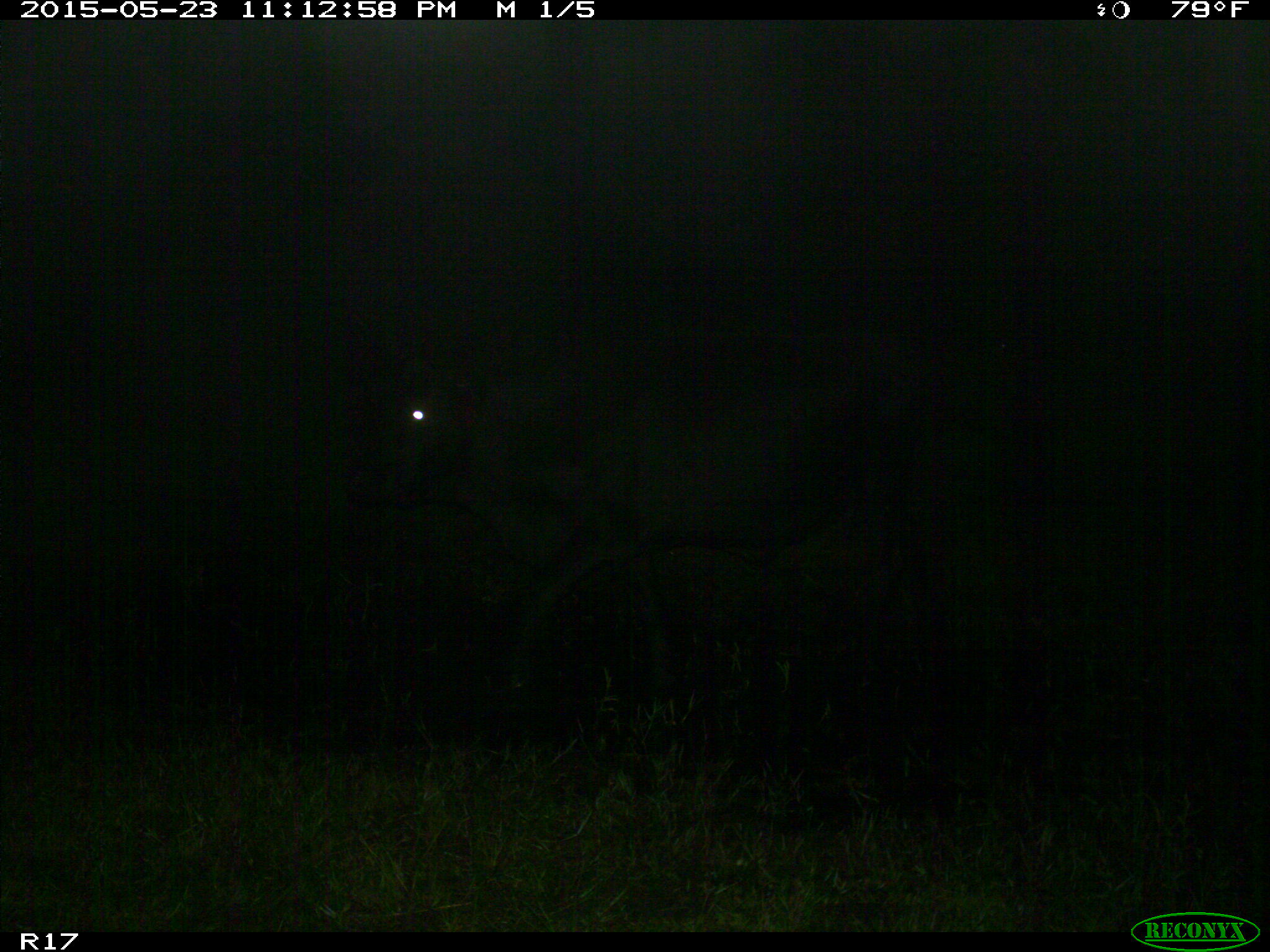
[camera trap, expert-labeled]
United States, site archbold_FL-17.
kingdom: Animalia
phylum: Chordata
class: Mammalia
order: Artiodactyla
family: Bovidae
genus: Bos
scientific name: Bos taurus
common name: domestic cow